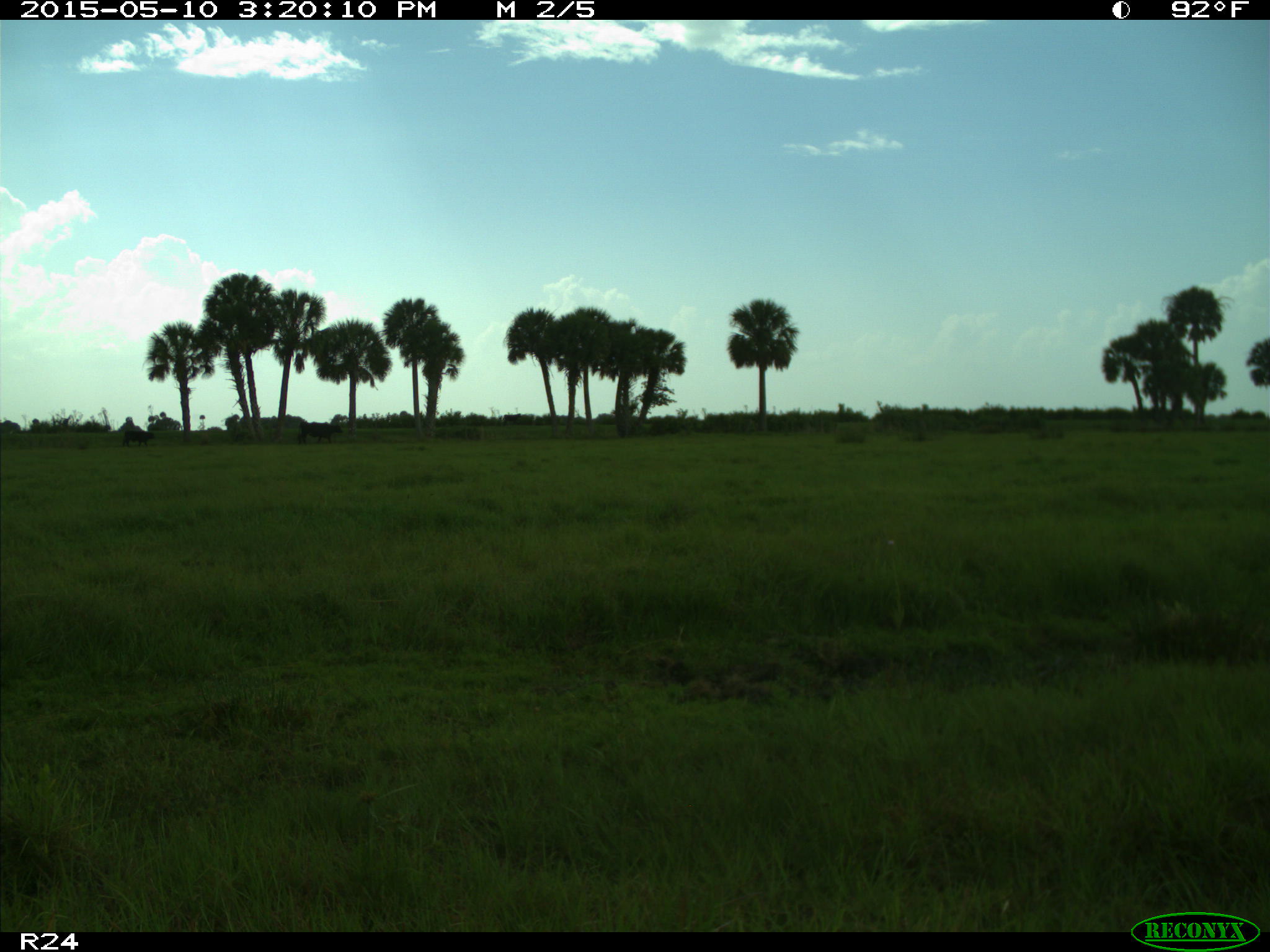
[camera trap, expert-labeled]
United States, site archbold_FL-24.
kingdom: Animalia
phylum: Chordata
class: Mammalia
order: Artiodactyla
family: Bovidae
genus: Bos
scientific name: Bos taurus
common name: domestic cow